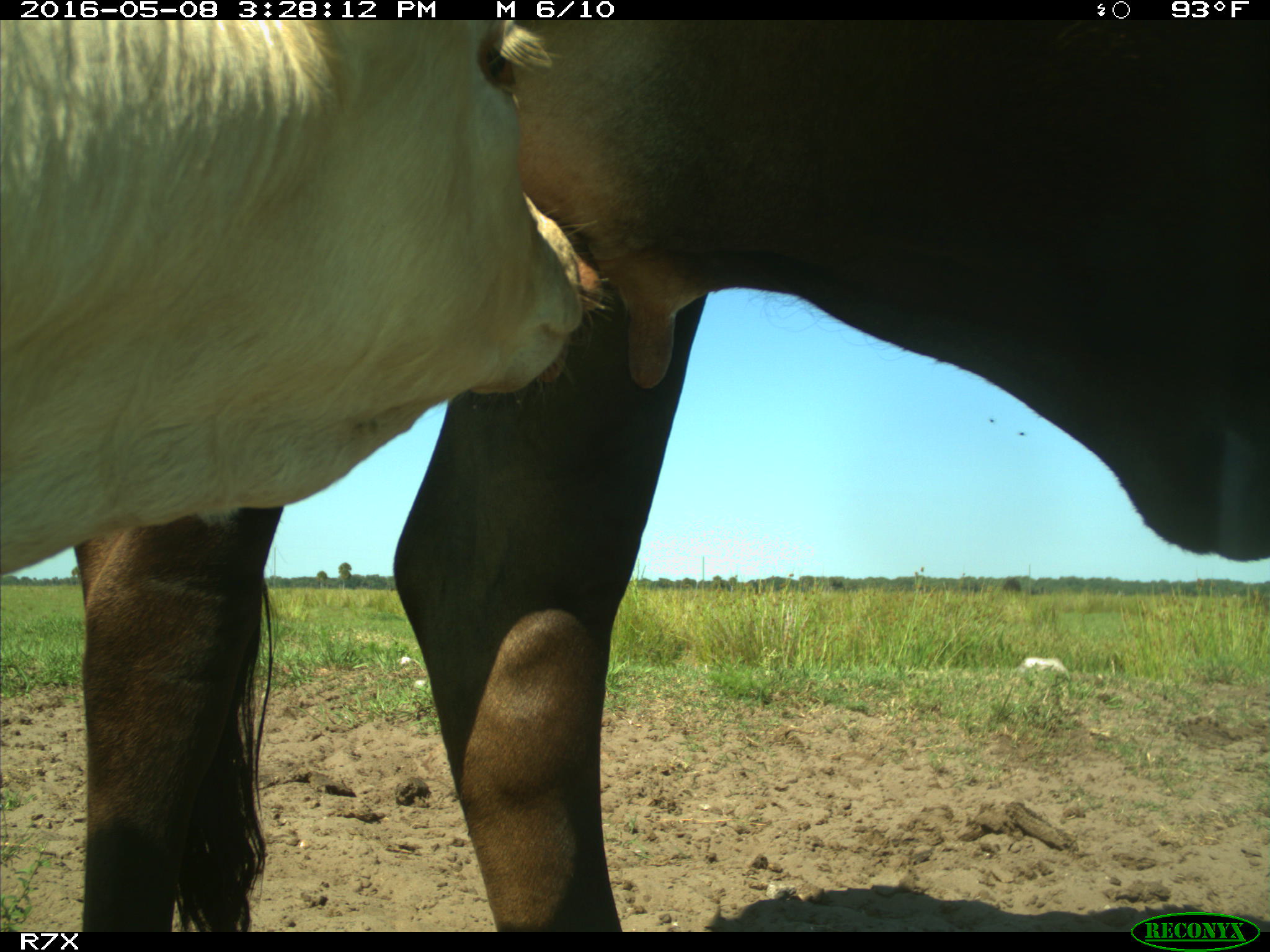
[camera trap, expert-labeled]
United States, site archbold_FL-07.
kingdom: Animalia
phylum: Chordata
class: Mammalia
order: Artiodactyla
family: Bovidae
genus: Bos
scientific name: Bos taurus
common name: domestic cow